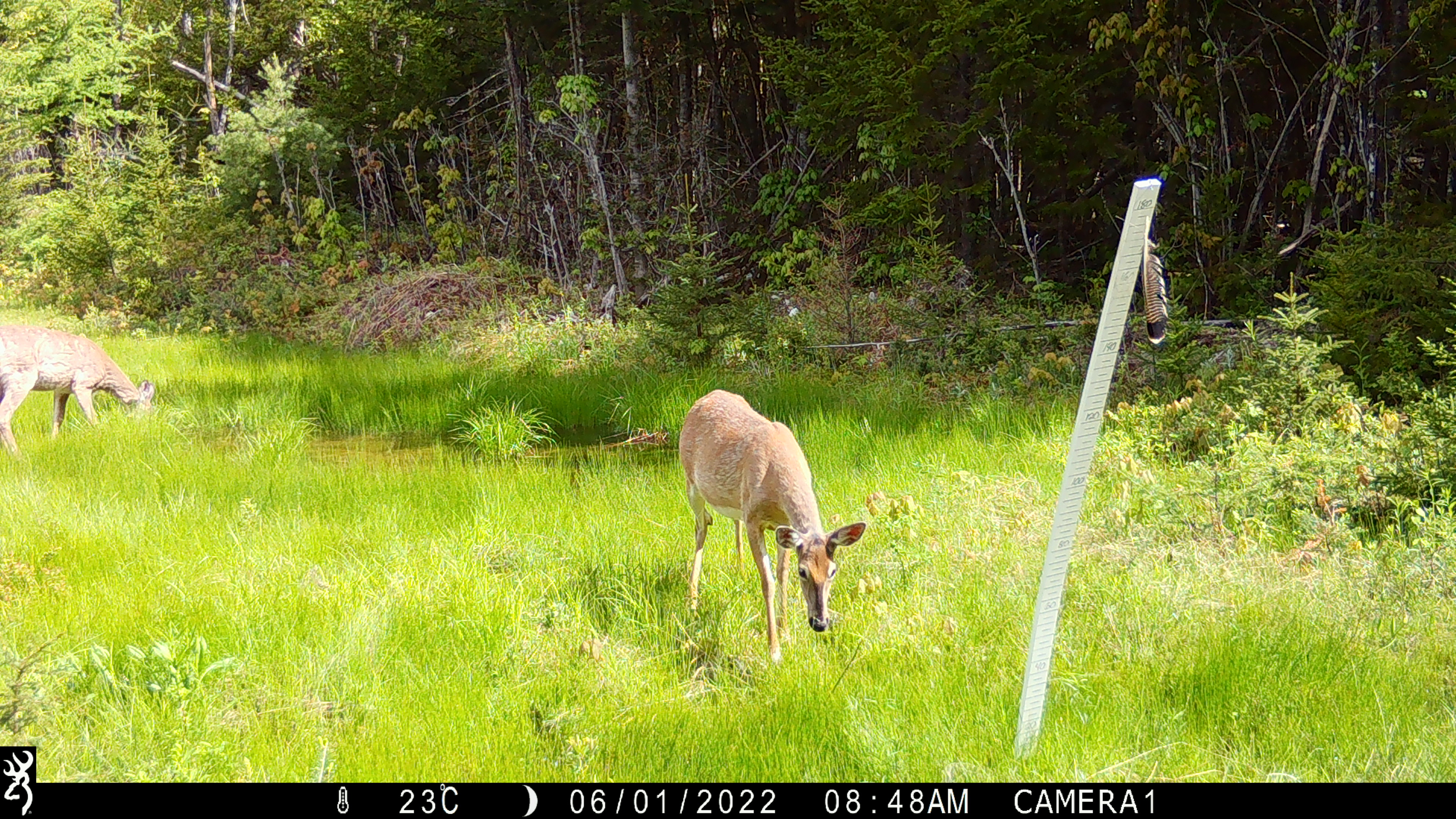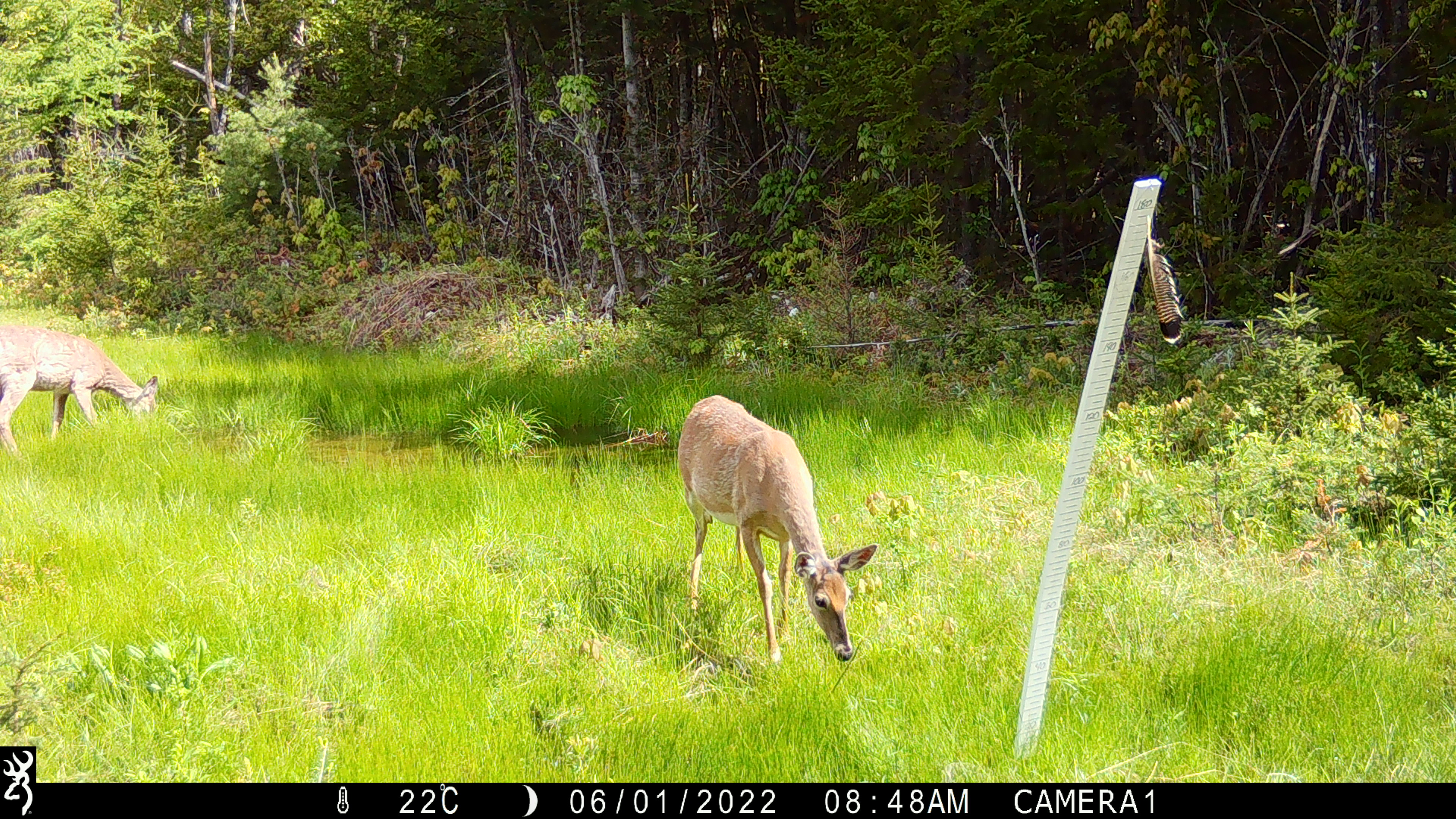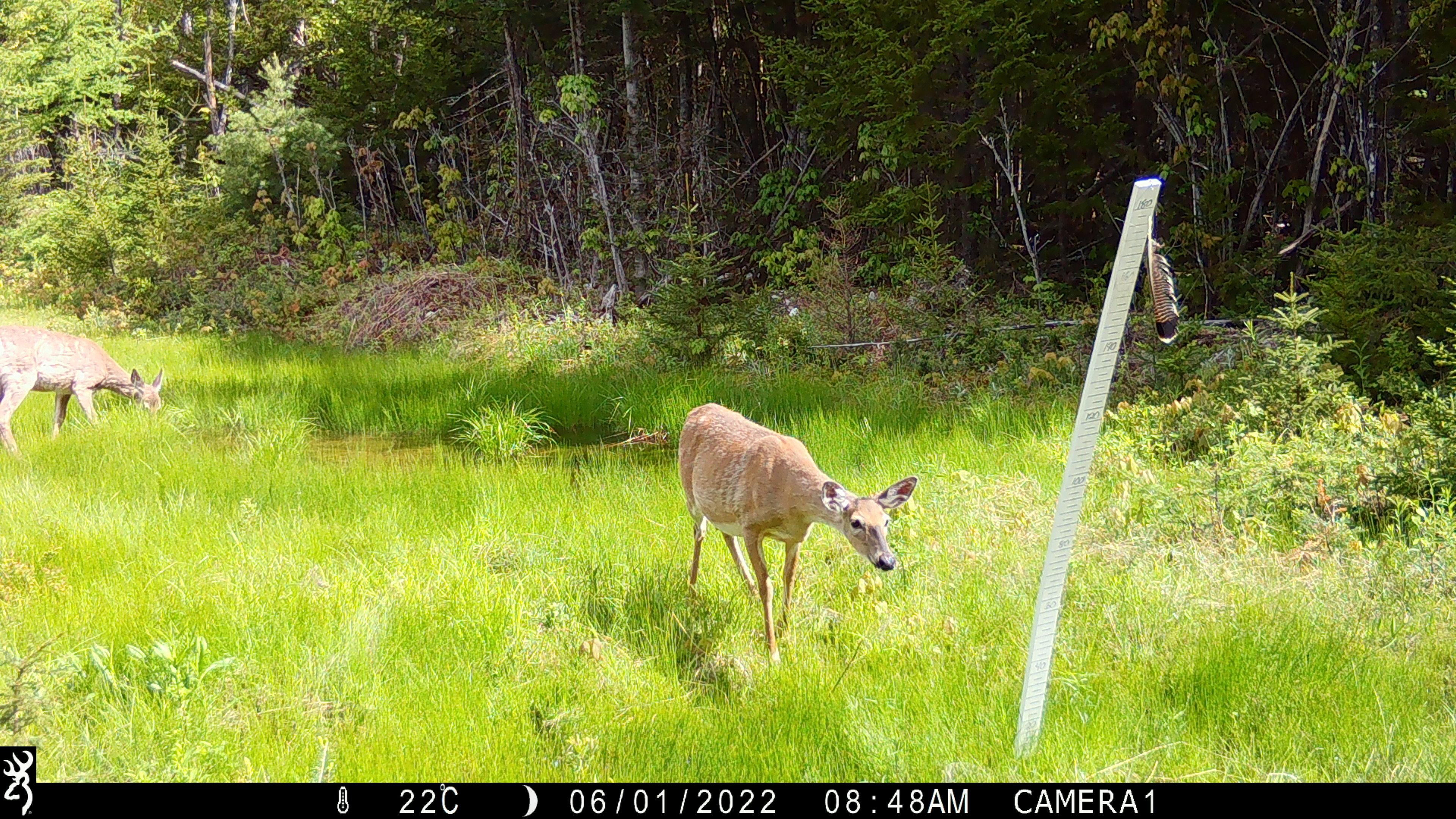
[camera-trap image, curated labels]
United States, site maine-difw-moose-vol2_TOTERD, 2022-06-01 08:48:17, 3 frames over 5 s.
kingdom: Animalia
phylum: Chordata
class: Mammalia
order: Artiodactyla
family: Cervidae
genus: Odocoileus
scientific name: Odocoileus virginianus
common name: white-tailed deer